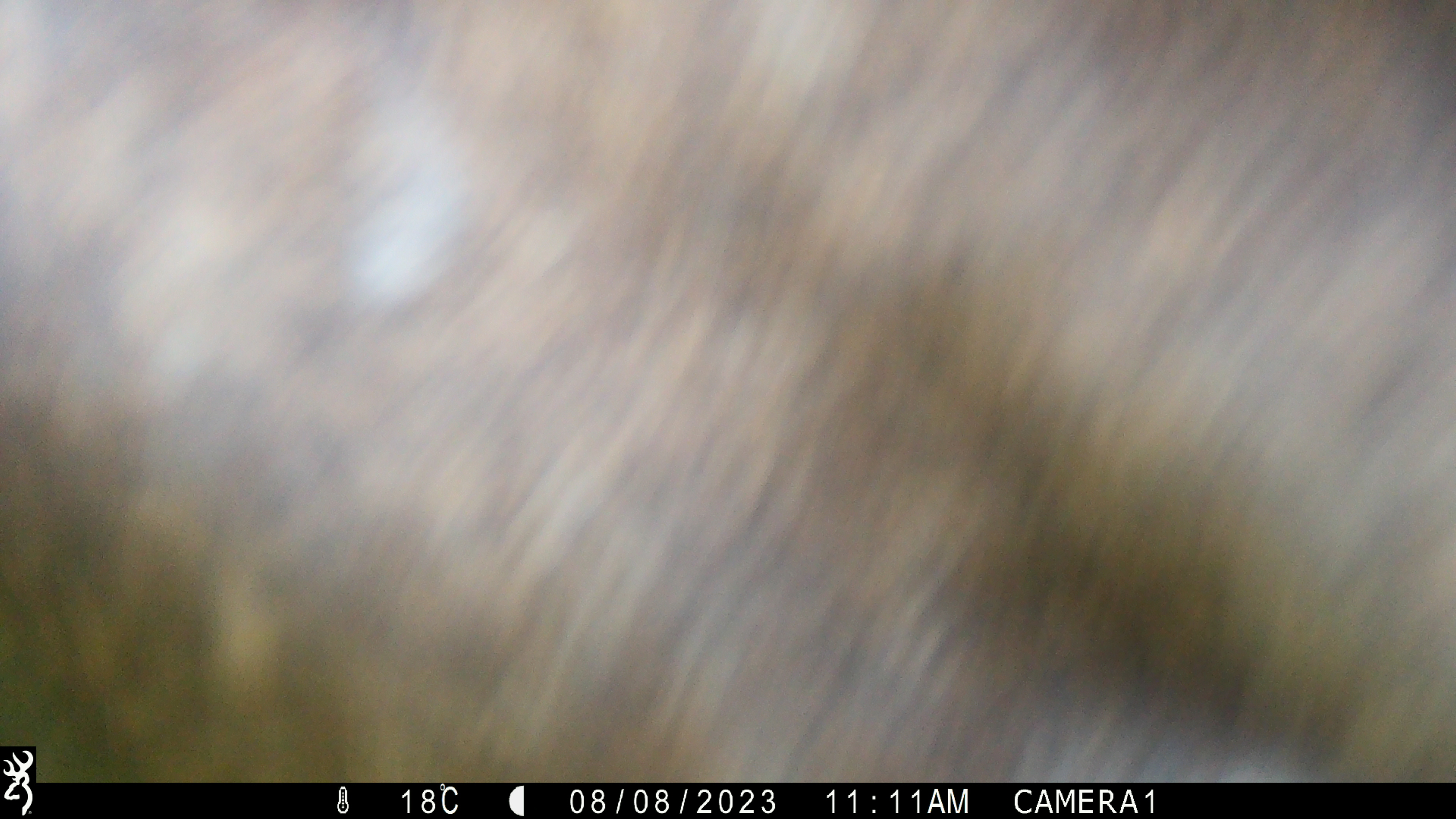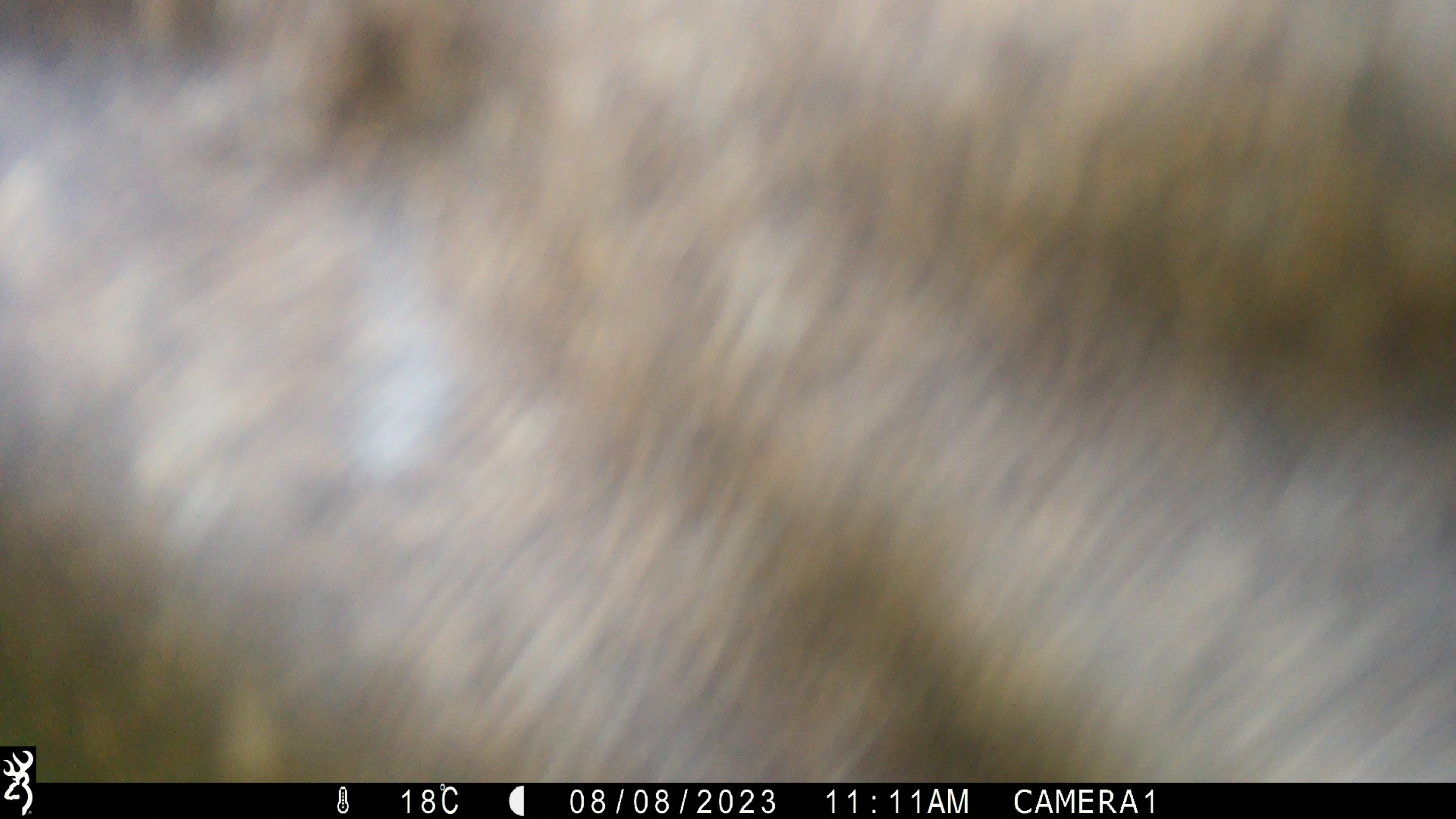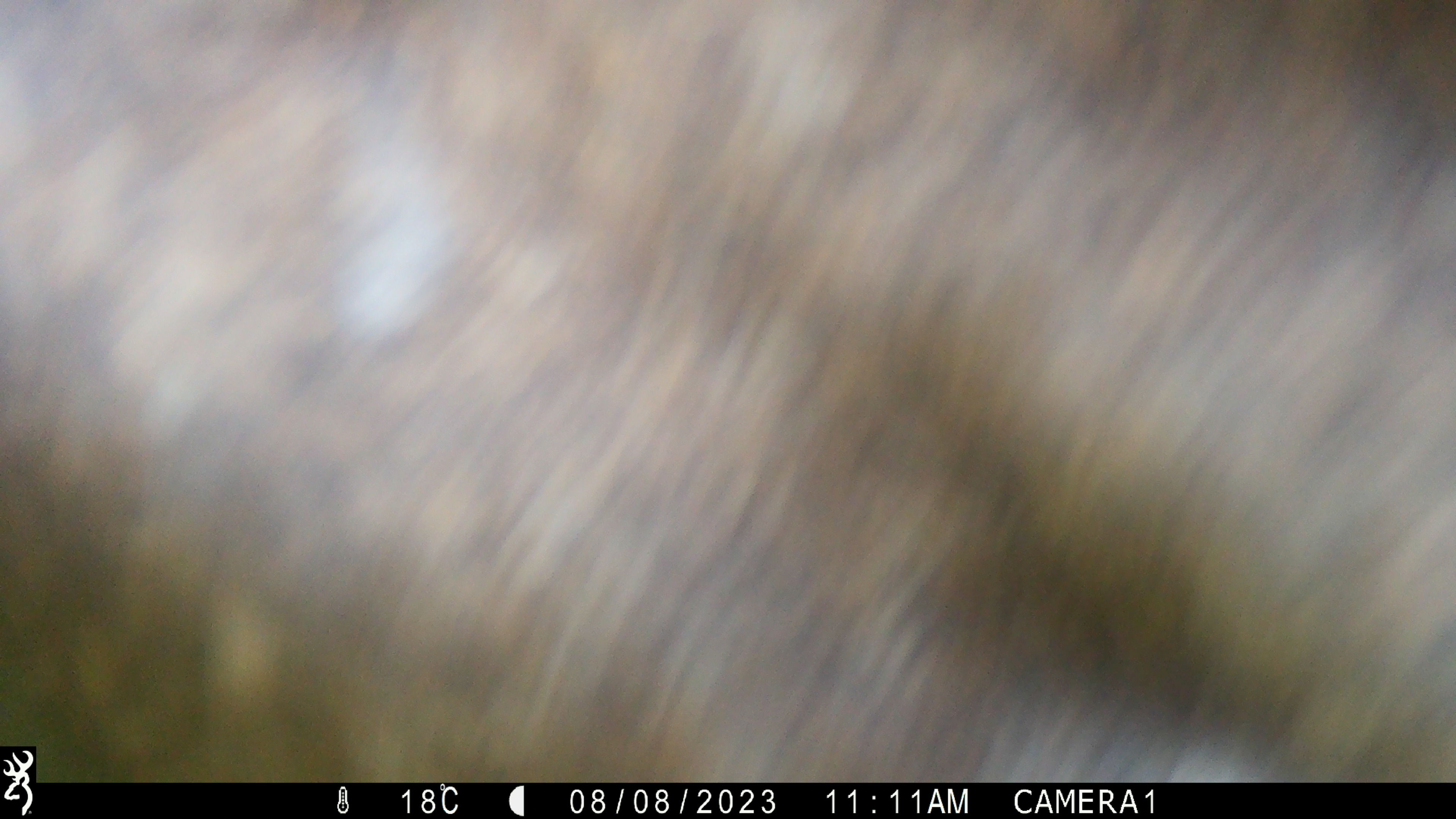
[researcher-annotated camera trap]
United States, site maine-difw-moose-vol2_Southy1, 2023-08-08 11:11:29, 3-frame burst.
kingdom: Animalia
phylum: Chordata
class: Mammalia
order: Artiodactyla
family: Cervidae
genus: Alces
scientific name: Alces alces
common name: moose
Moose (Alces alces).